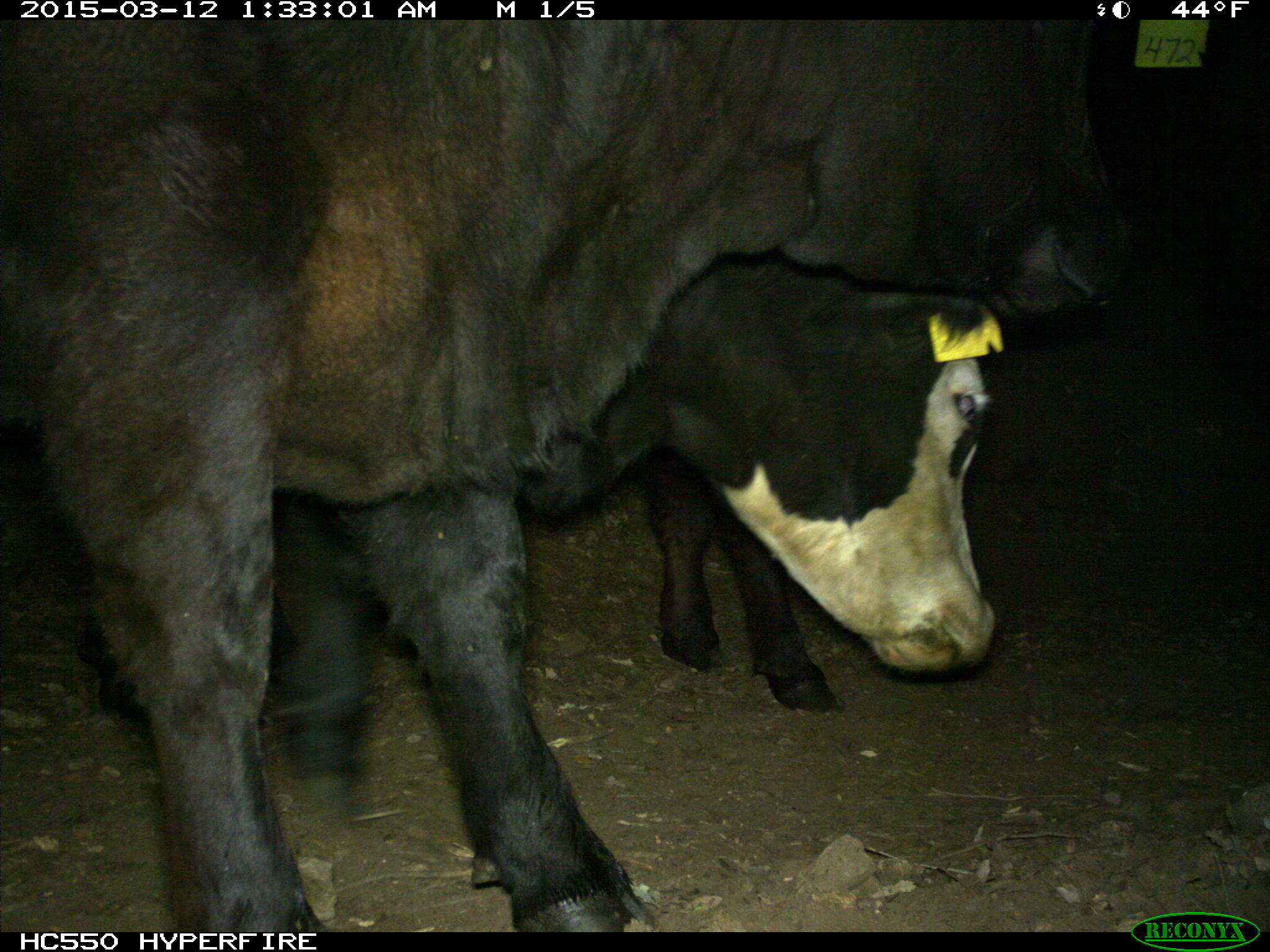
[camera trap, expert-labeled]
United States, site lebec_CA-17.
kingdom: Animalia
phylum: Chordata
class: Mammalia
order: Artiodactyla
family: Bovidae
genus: Bos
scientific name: Bos taurus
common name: domestic cow